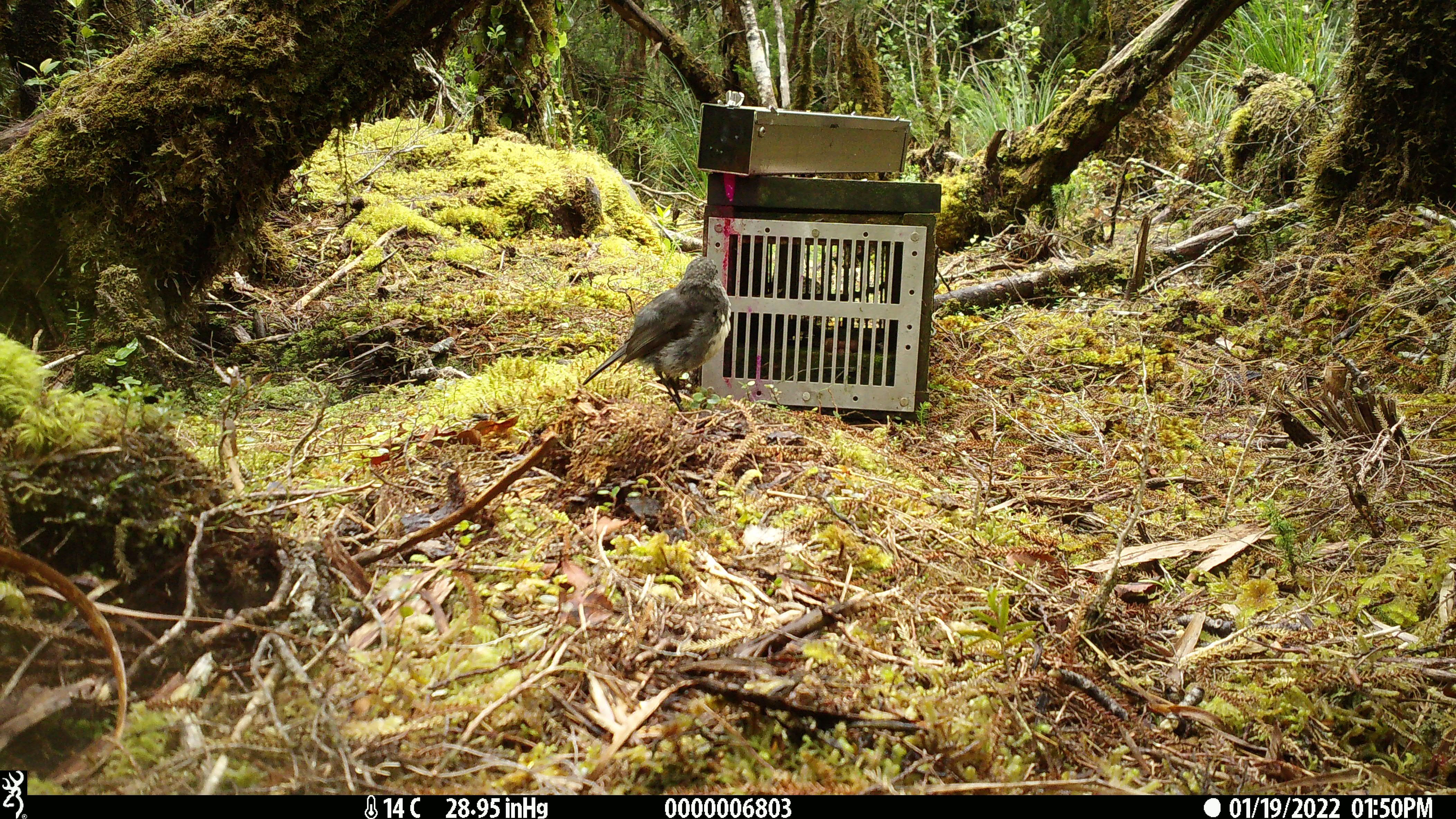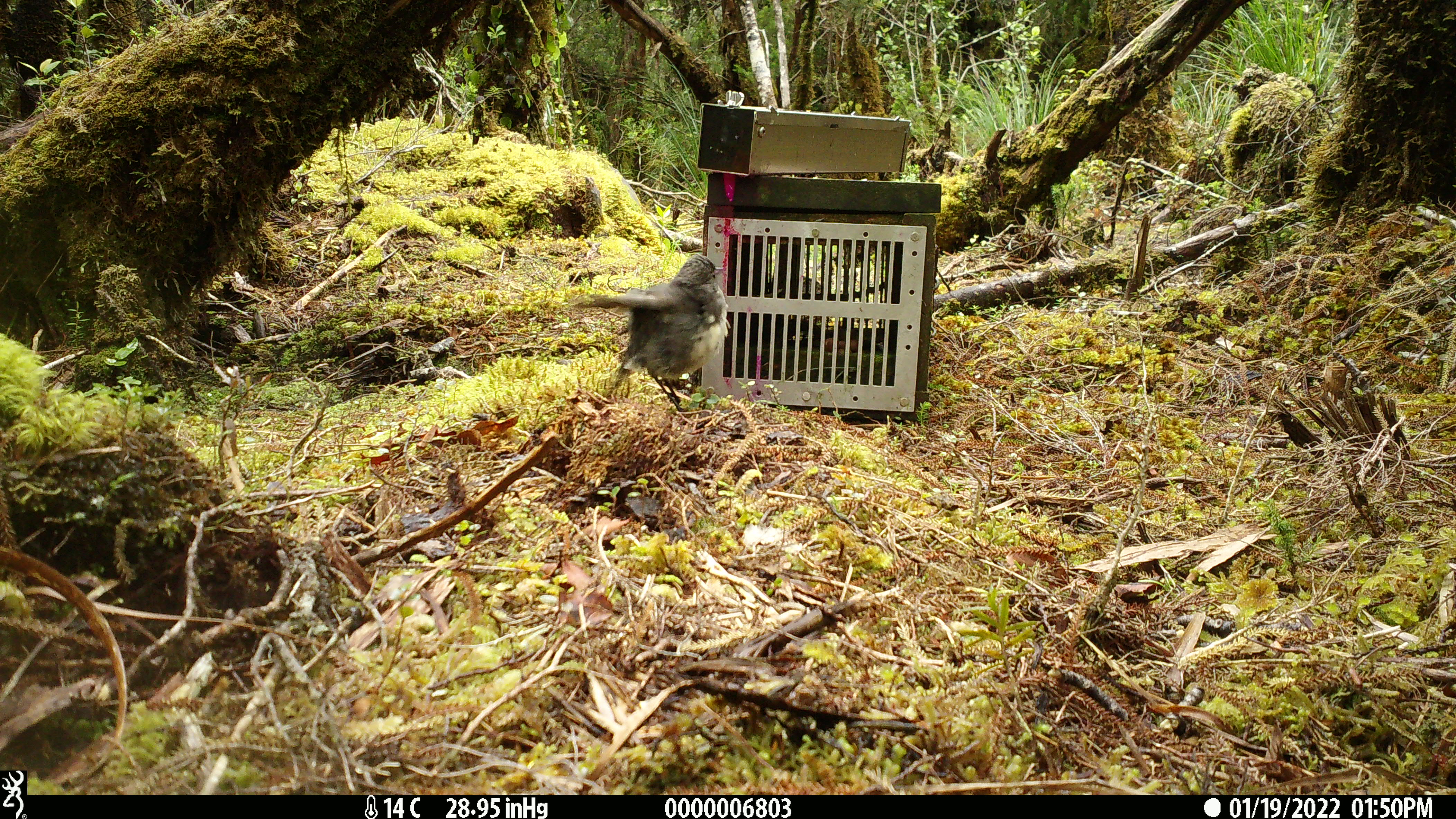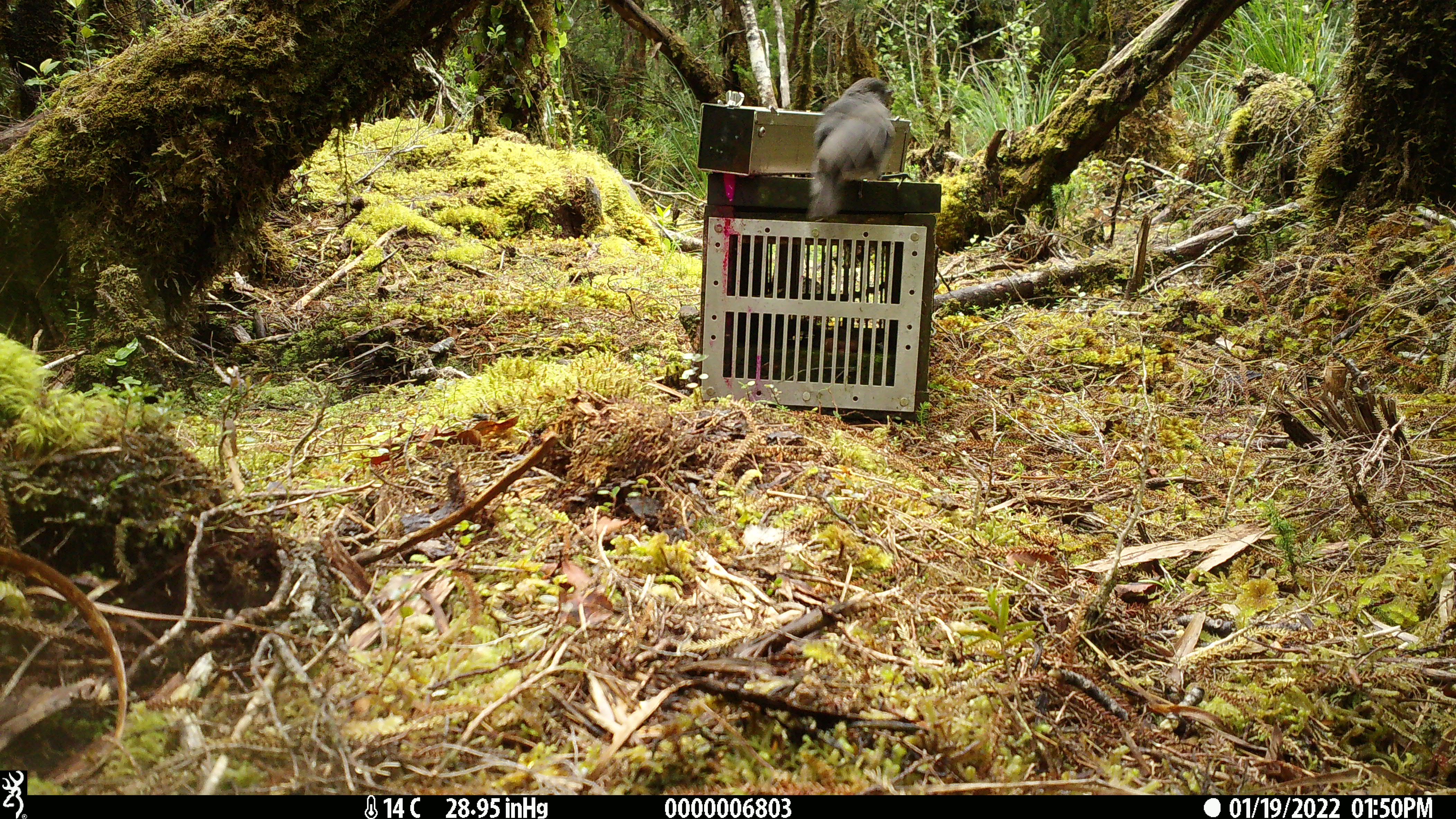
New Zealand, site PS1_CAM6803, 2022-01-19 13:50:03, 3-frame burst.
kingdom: Animalia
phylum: Chordata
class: Aves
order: Passeriformes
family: Petroicidae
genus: Petroica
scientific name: Petroica australis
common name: new zealand robin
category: robin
Robin (new zealand robin) (Petroica australis).